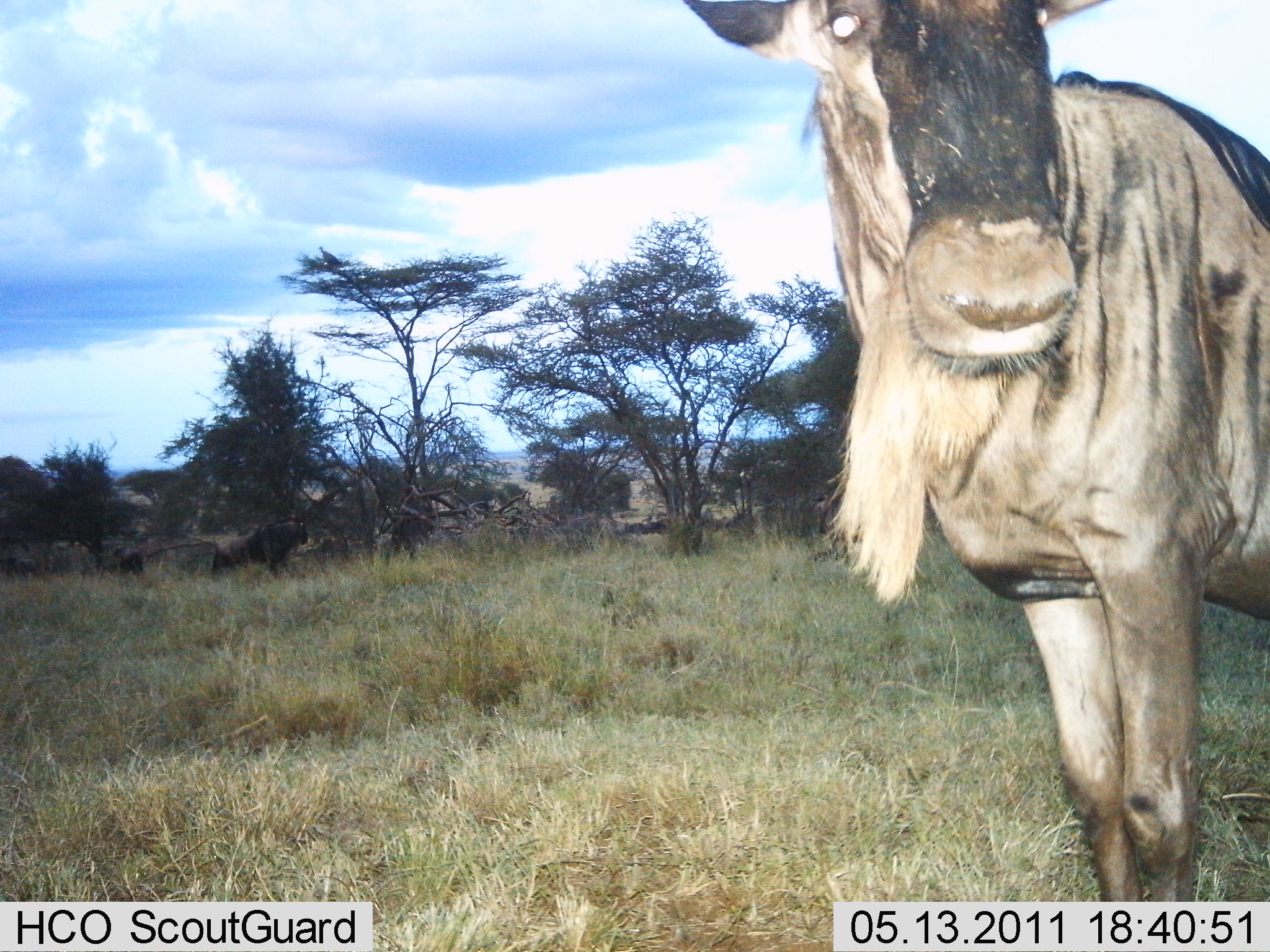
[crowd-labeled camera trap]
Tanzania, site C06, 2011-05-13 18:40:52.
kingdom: Animalia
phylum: Chordata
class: Mammalia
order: Artiodactyla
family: Bovidae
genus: Connochaetes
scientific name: Connochaetes taurinus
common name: blue wildebeest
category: wildebeest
Wildebeest (blue wildebeest) (Connochaetes taurinus), count 1. Behavior (volunteer vote fractions): standing 100%, resting 0%, moving 0%, interacting 0%. Young present (vote fraction): 0%. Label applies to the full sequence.